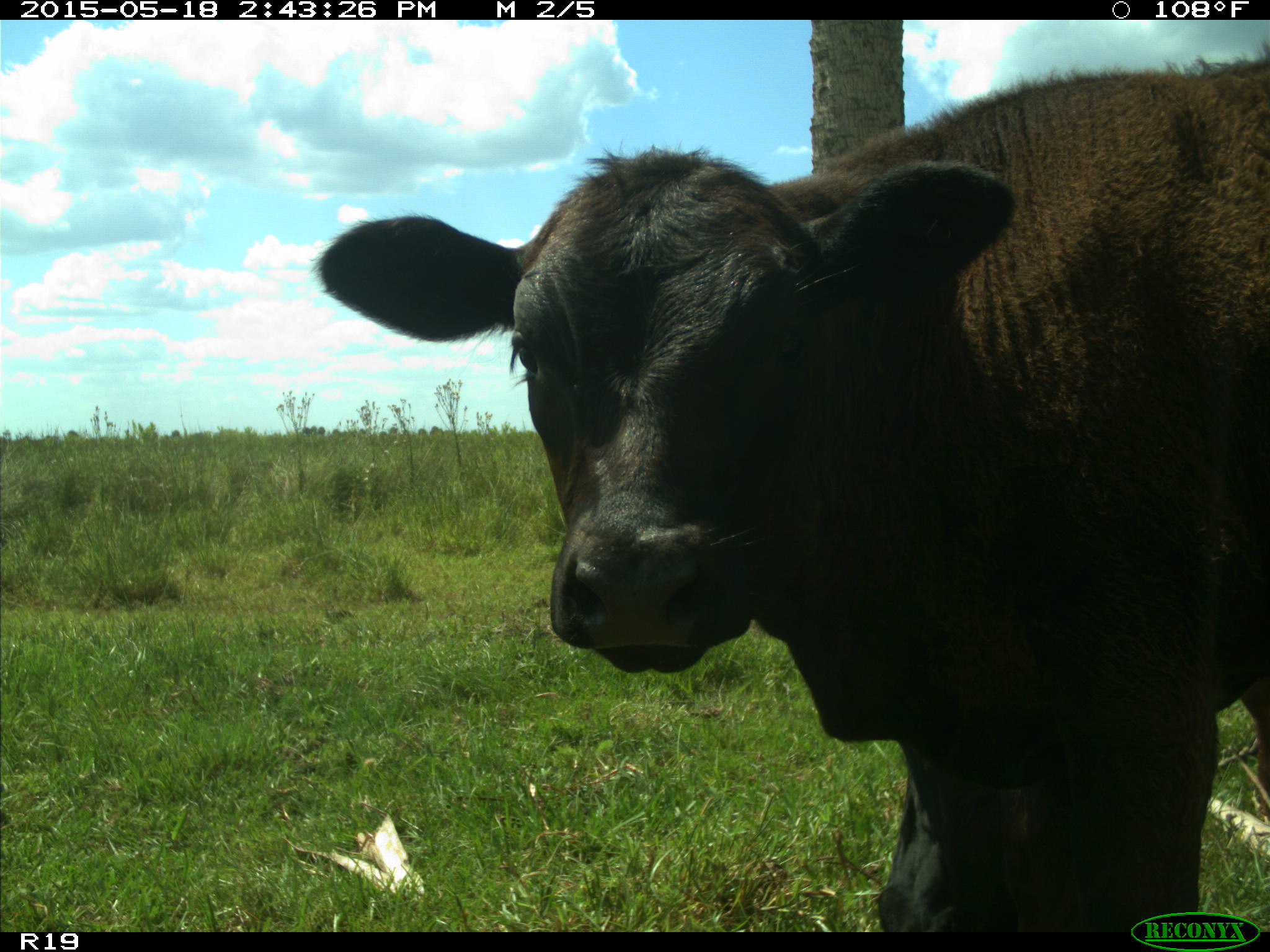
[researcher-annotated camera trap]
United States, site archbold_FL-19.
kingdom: Animalia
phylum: Chordata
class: Mammalia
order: Artiodactyla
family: Bovidae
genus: Bos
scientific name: Bos taurus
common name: domestic cow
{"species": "Bos taurus (domestic cow)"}